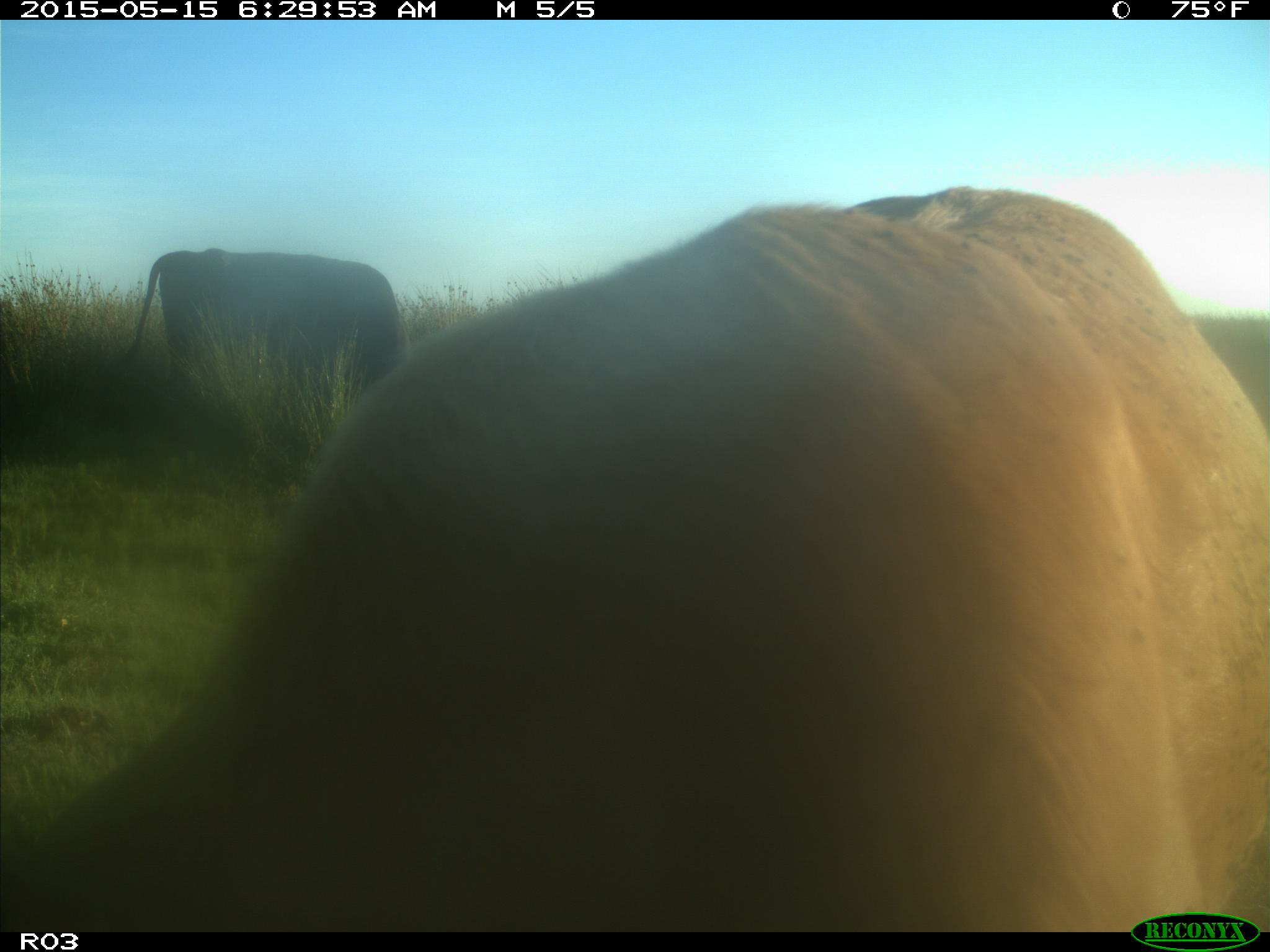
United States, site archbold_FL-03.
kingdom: Animalia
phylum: Chordata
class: Mammalia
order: Artiodactyla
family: Bovidae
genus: Bos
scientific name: Bos taurus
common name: domestic cow